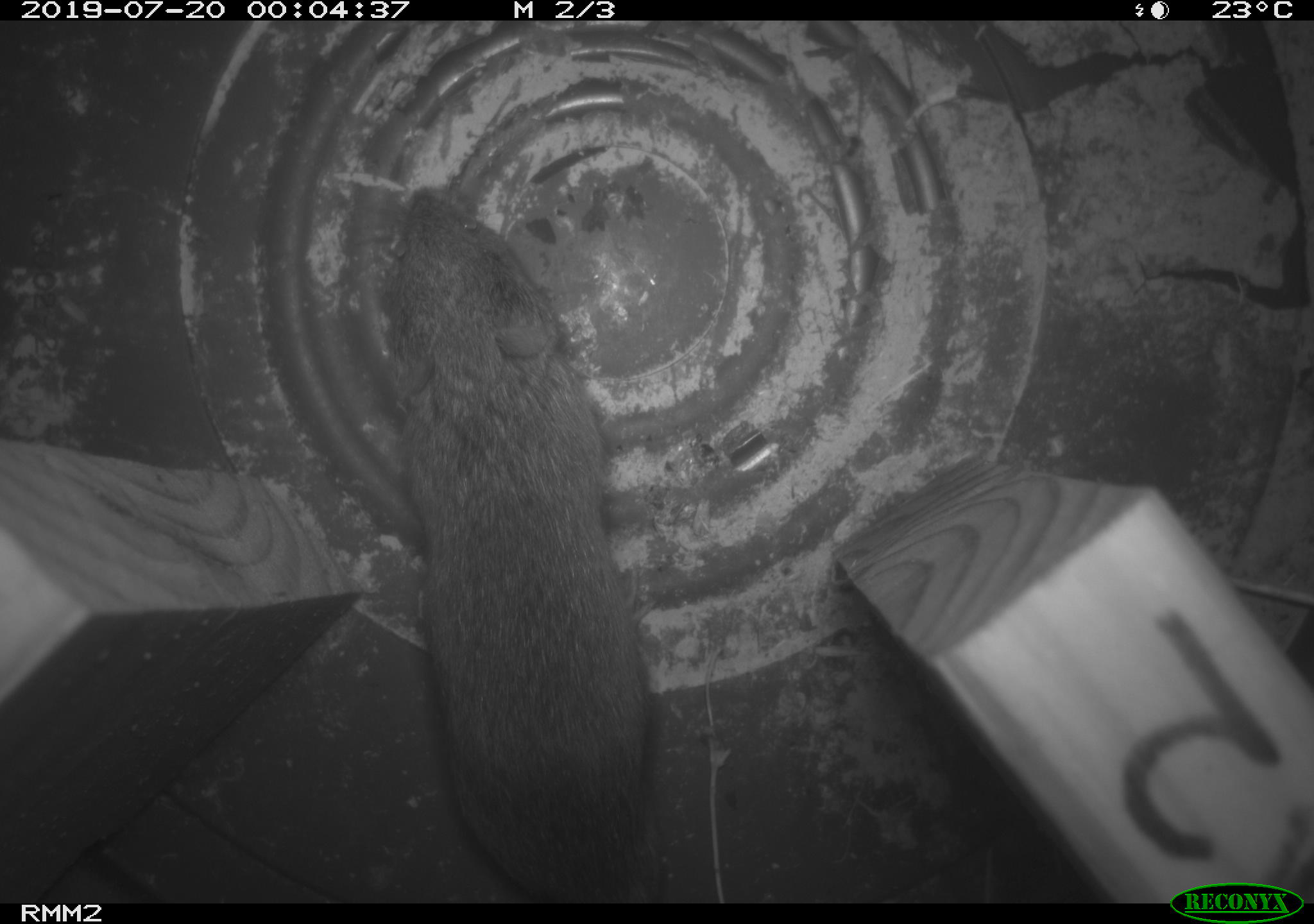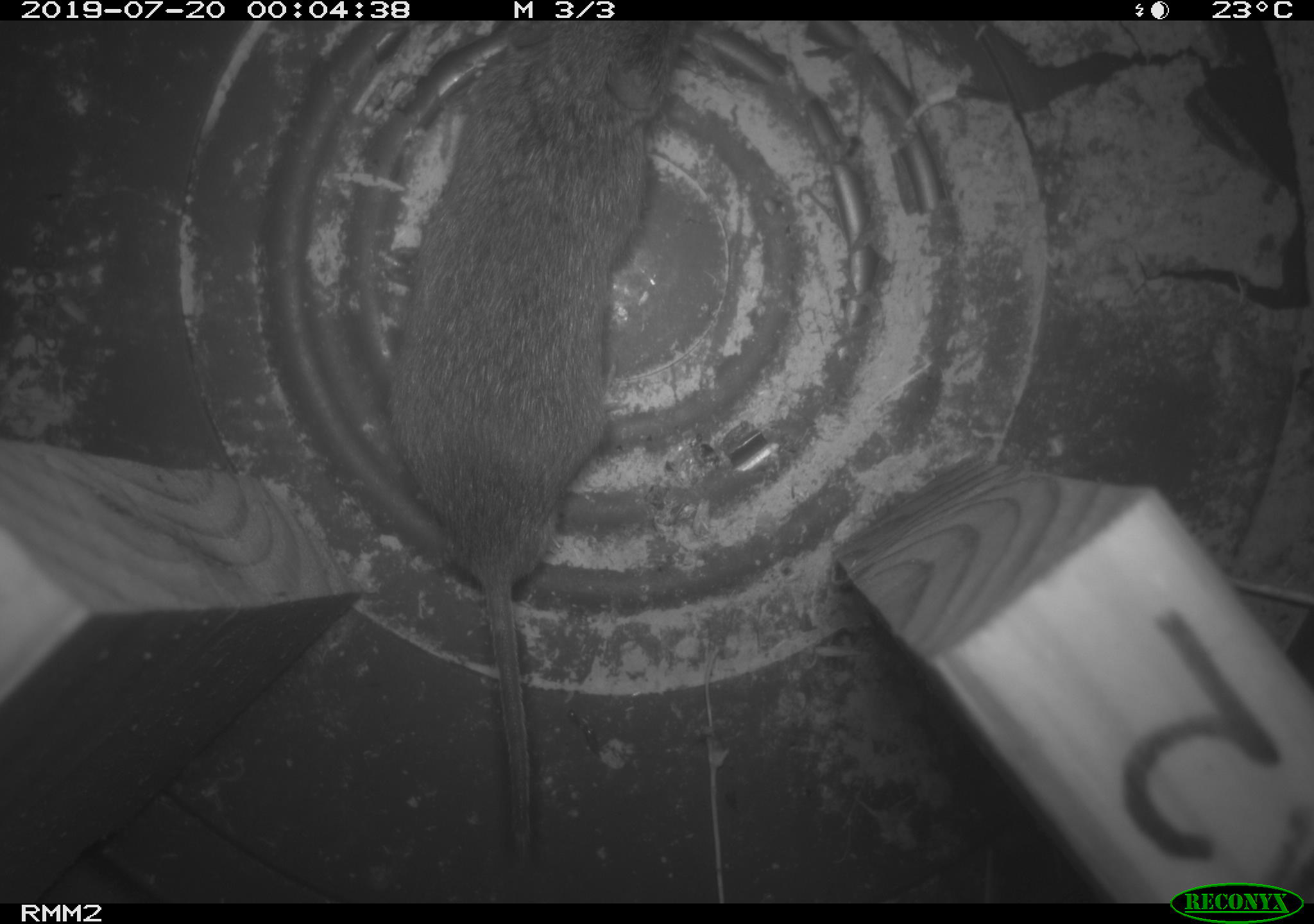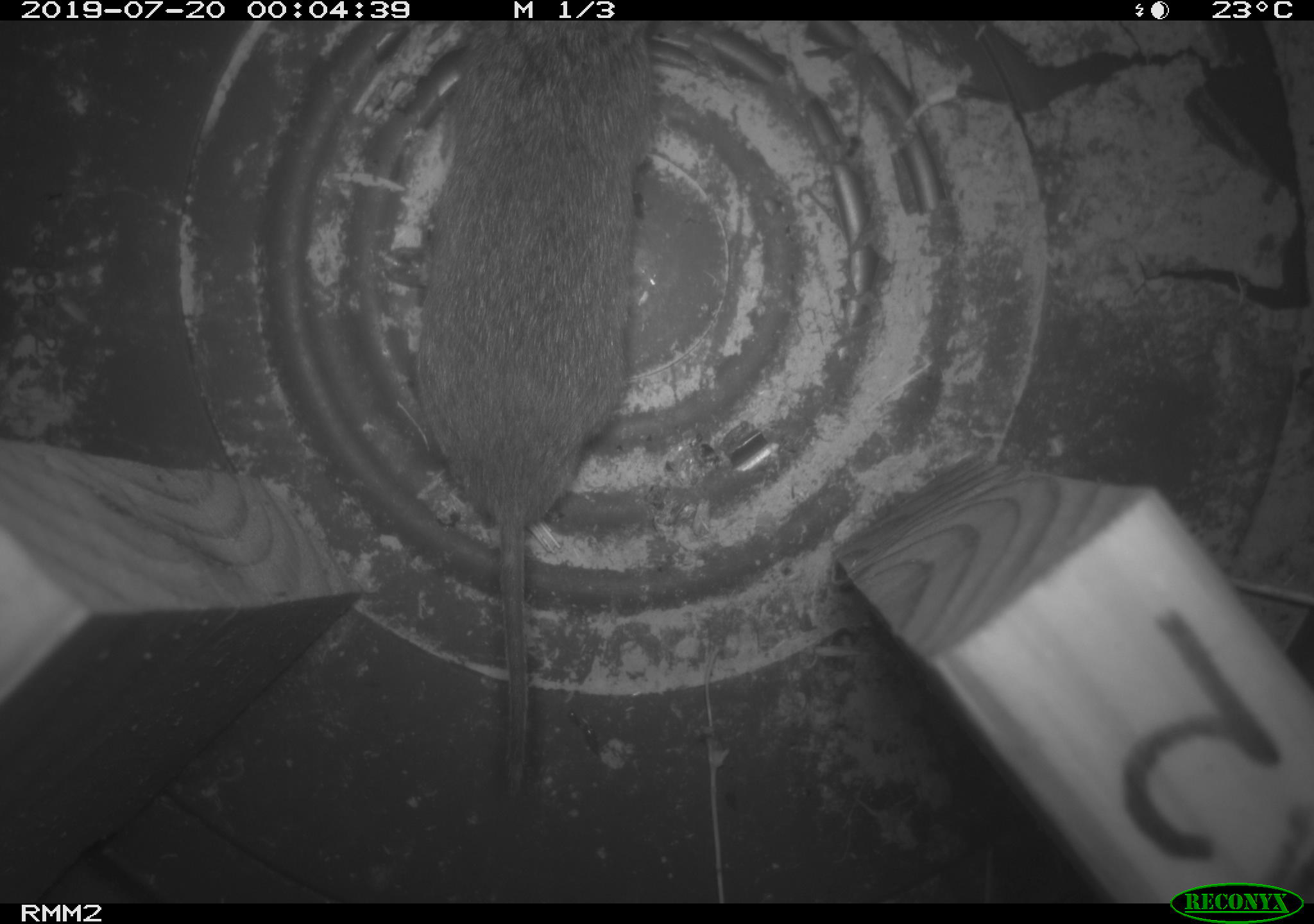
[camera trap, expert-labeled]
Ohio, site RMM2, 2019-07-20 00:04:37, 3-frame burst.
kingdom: Animalia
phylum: Chordata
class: Mammalia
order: Rodentia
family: Cricetidae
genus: Microtus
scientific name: Microtus pennsylvanicus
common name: meadow vole